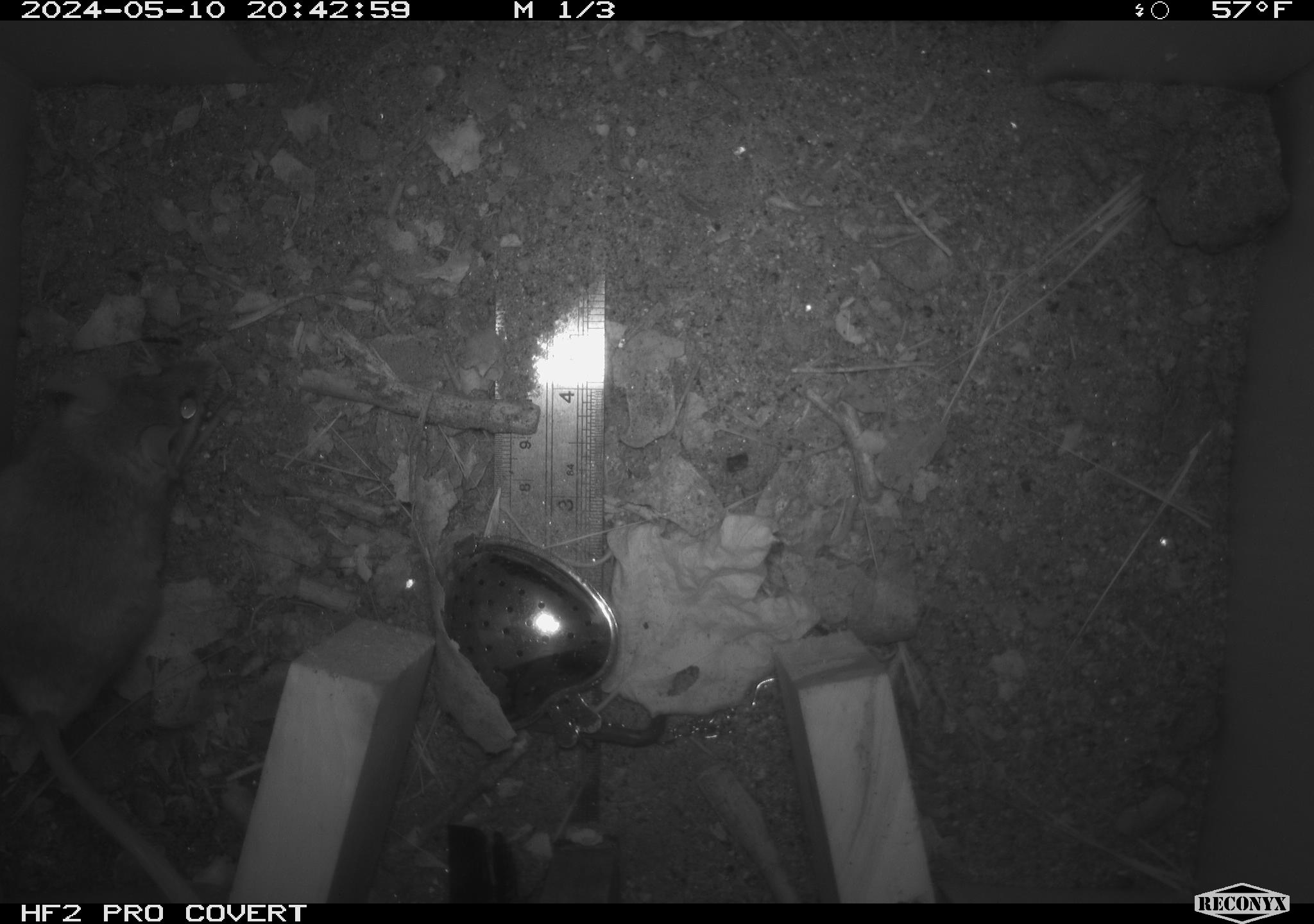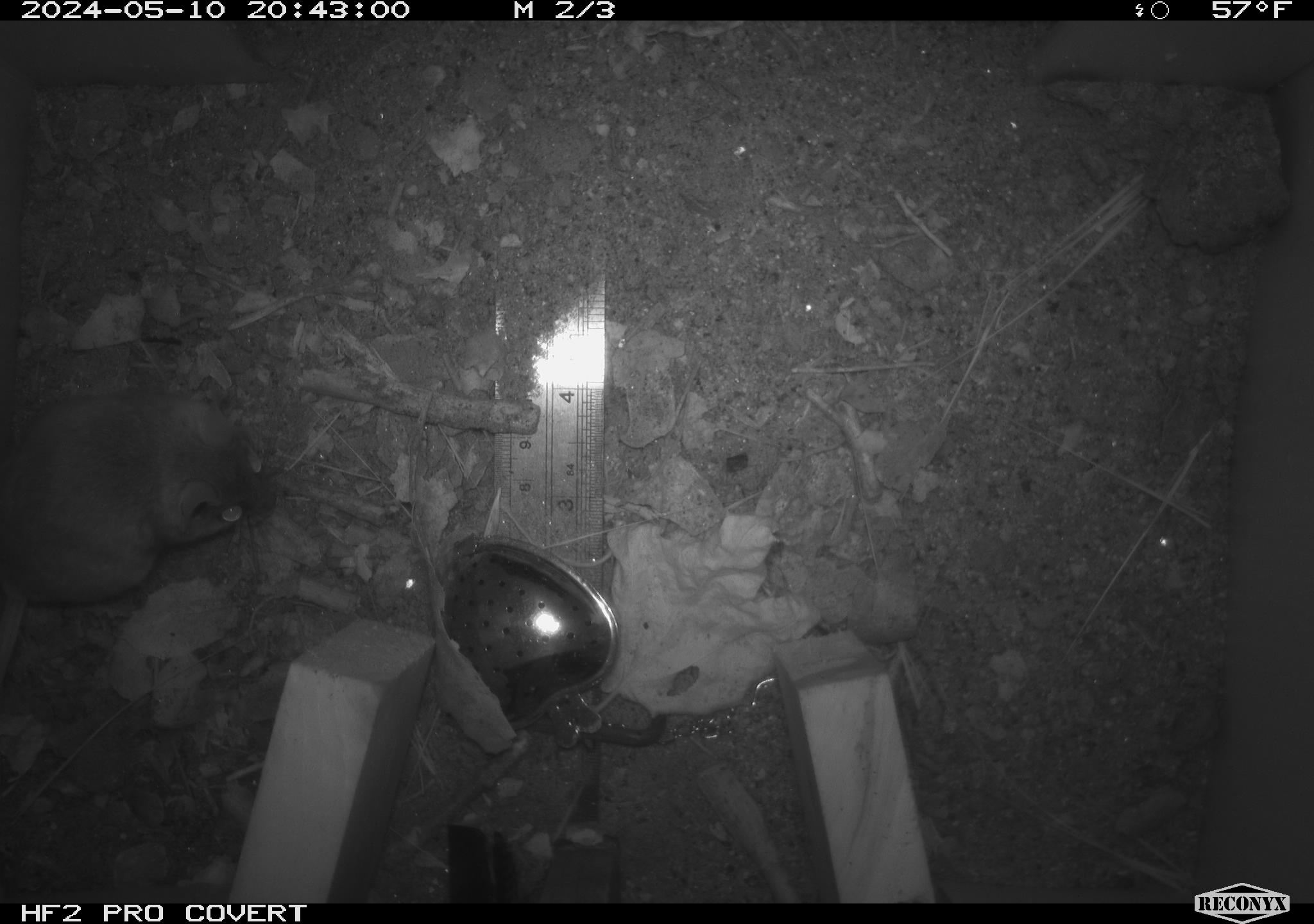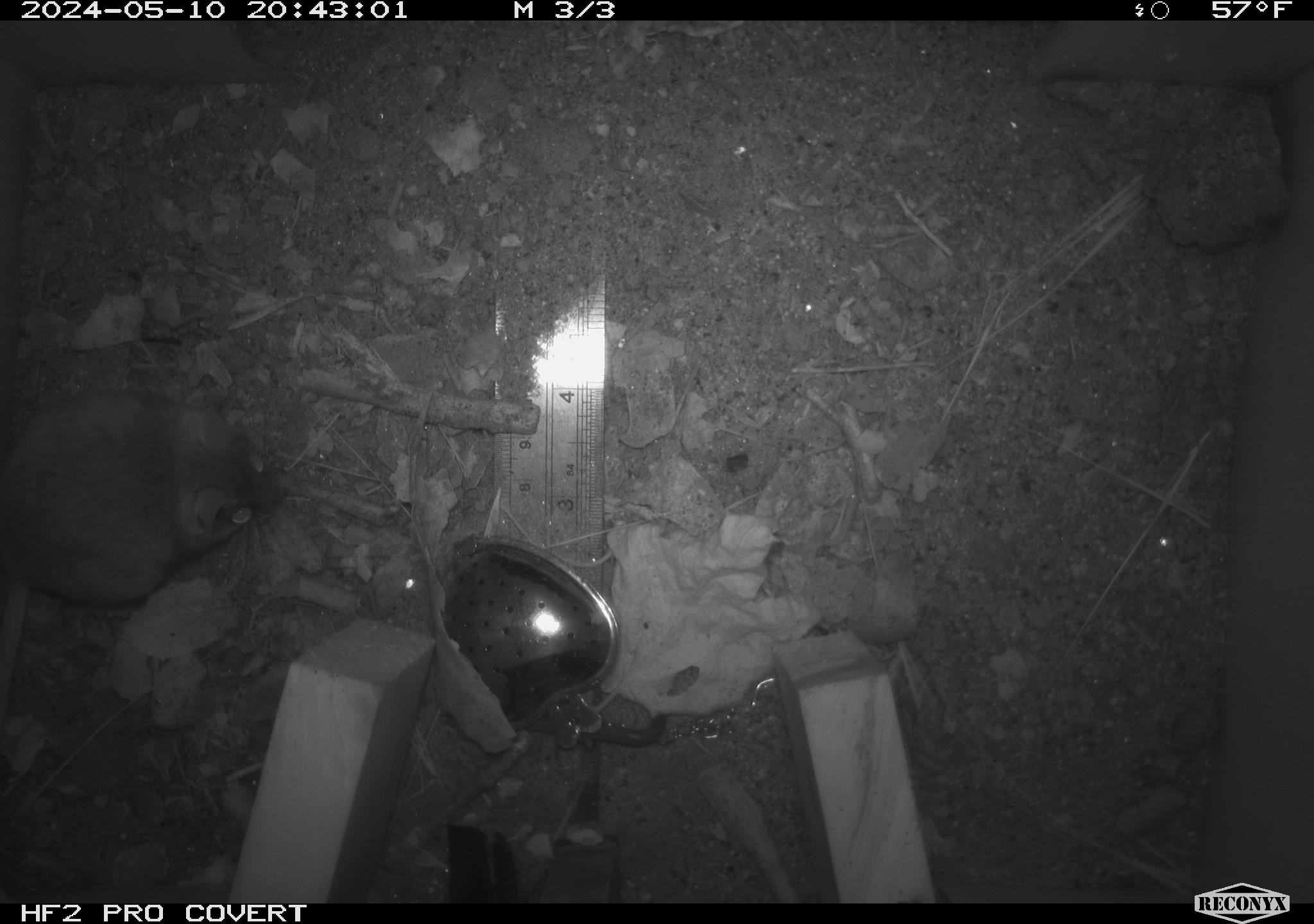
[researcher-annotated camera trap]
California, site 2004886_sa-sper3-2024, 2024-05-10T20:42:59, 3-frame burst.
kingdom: Animalia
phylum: Chordata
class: Mammalia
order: Rodentia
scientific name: Rodentia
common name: mouse species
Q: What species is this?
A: Mouse species (Rodentia).